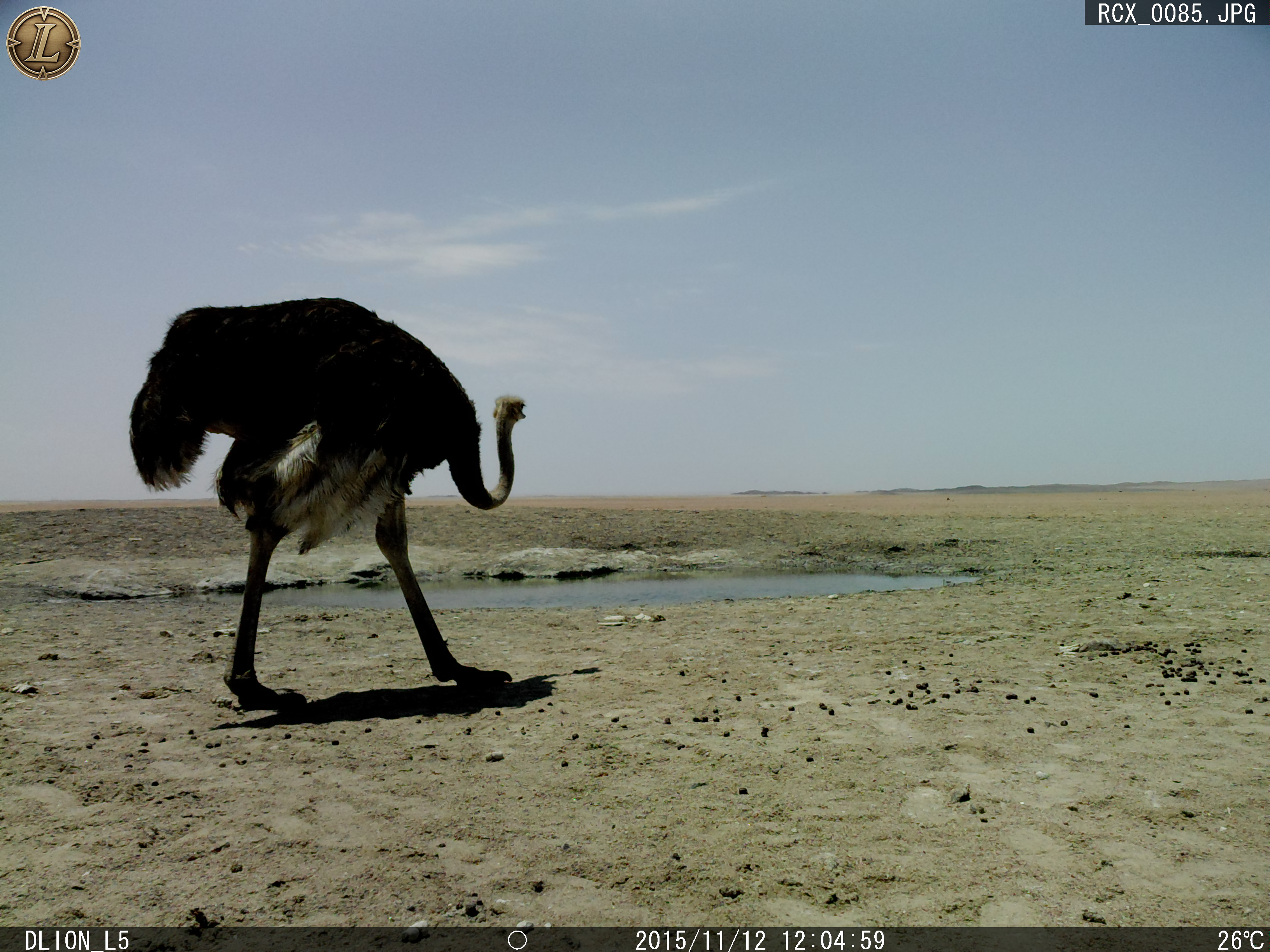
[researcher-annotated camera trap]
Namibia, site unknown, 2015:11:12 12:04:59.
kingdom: Animalia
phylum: Chordata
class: Mammalia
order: Artiodactyla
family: Bovidae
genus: Oryx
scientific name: Oryx gazella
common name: gemsbok